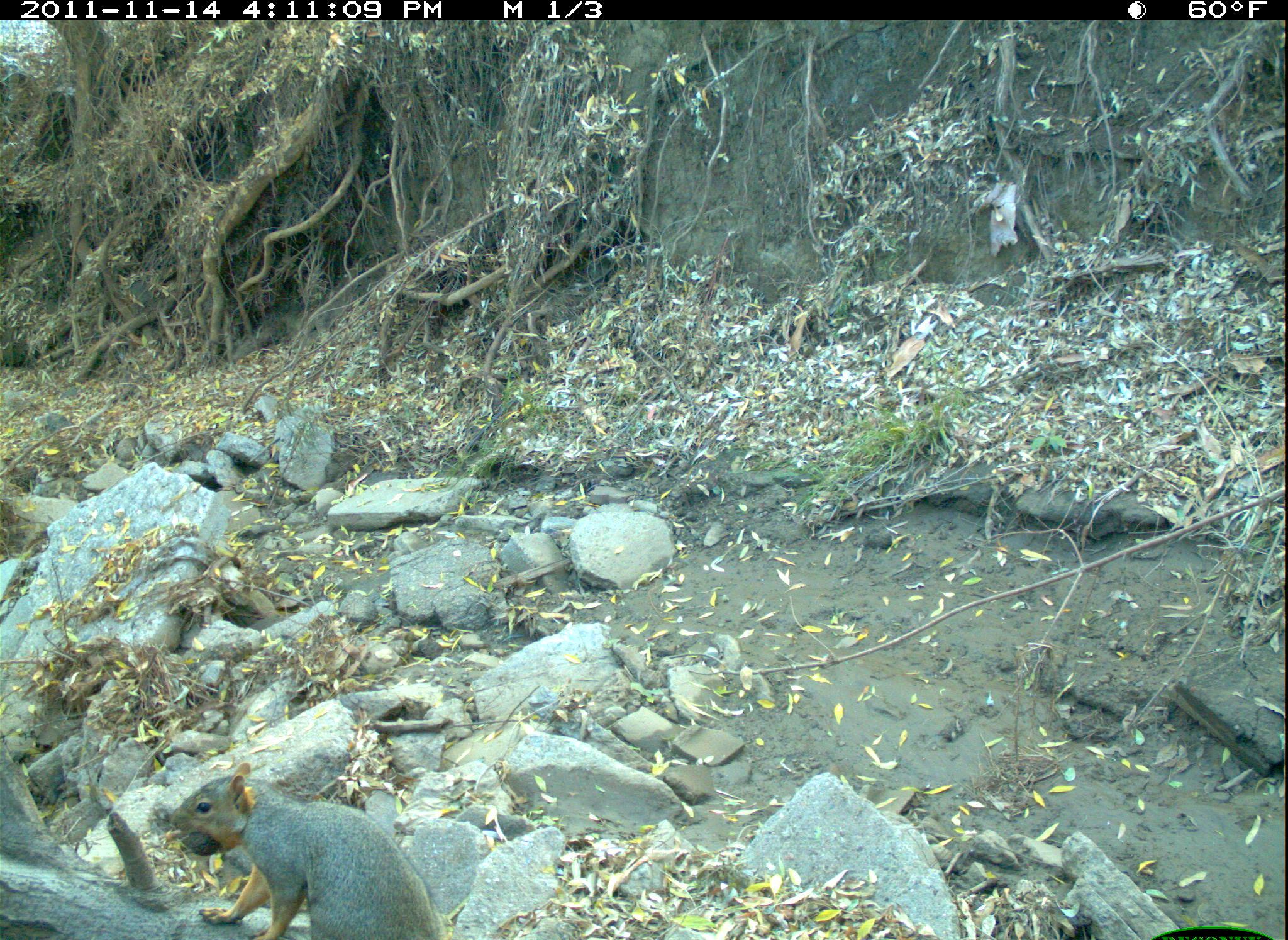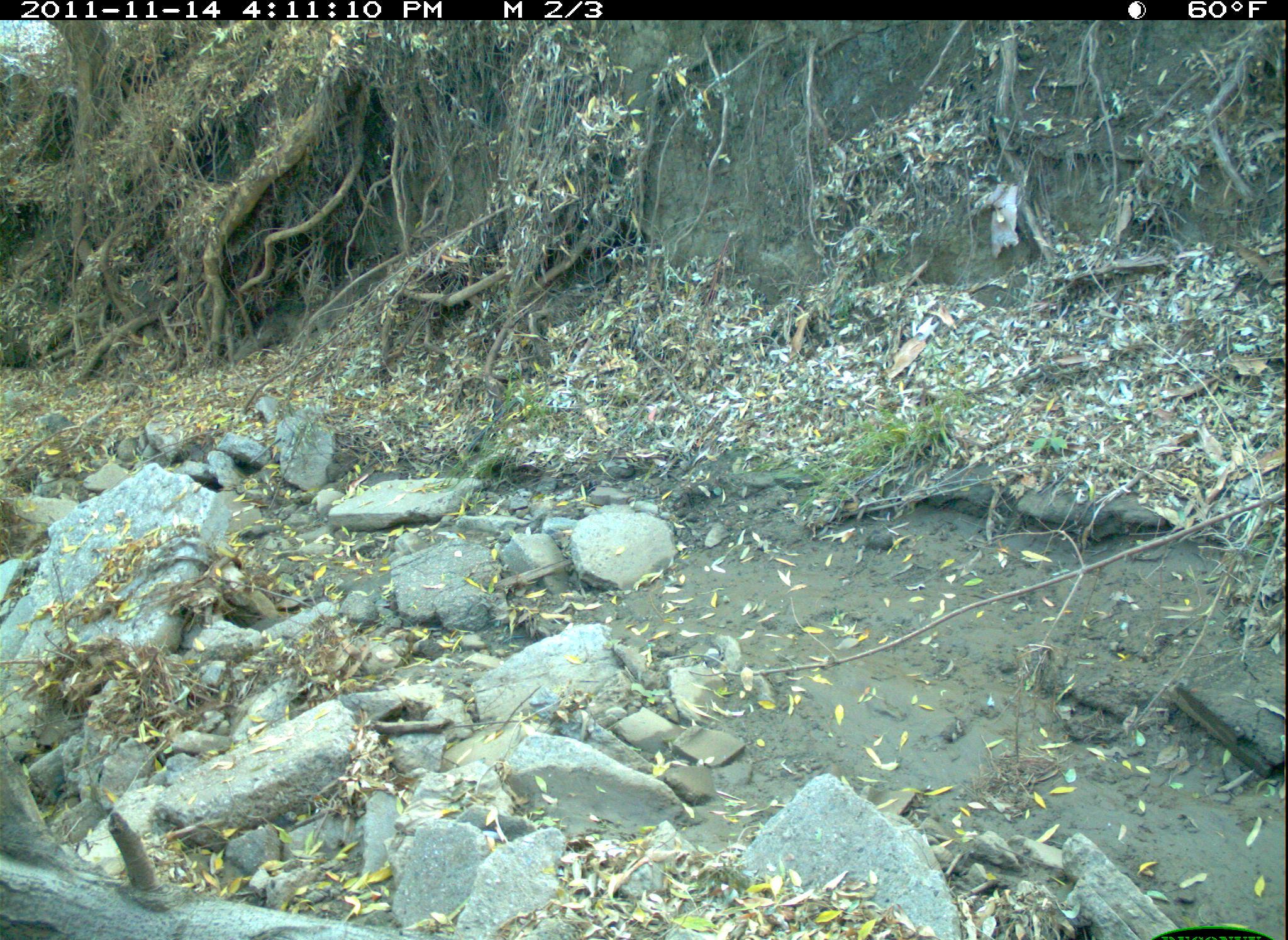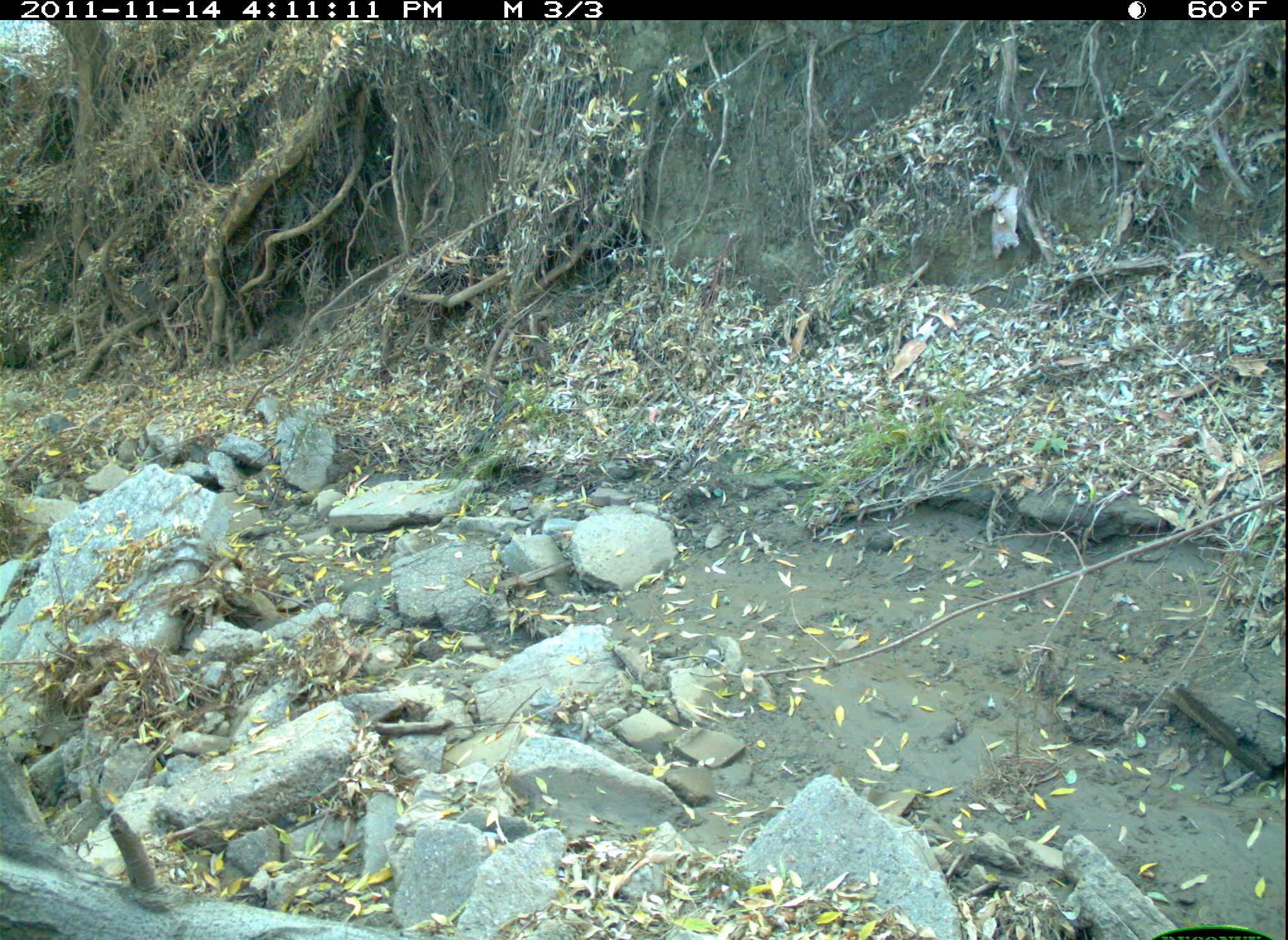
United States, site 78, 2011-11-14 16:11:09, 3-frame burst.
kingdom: Animalia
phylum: Chordata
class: Mammalia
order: Rodentia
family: Sciuridae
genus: Sciurus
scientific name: Sciurus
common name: squirrel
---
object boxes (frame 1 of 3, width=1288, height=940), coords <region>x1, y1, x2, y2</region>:
squirrel: <region>167, 755, 446, 940</region>